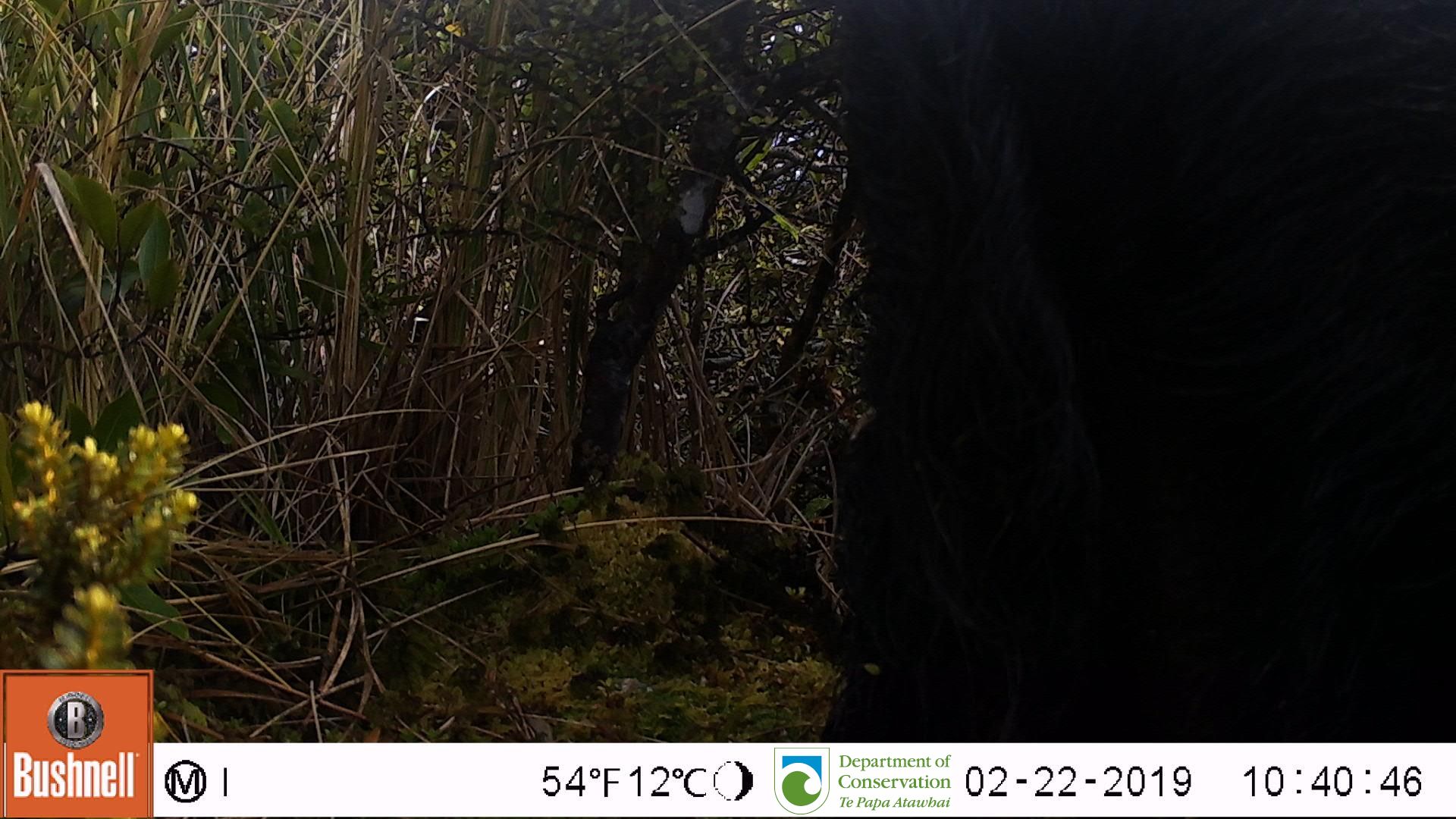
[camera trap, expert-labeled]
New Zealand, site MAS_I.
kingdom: Animalia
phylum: Chordata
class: Mammalia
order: Artiodactyla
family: Suidae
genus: Sus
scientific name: Sus scrofa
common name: pig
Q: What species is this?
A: Pig (Sus scrofa).